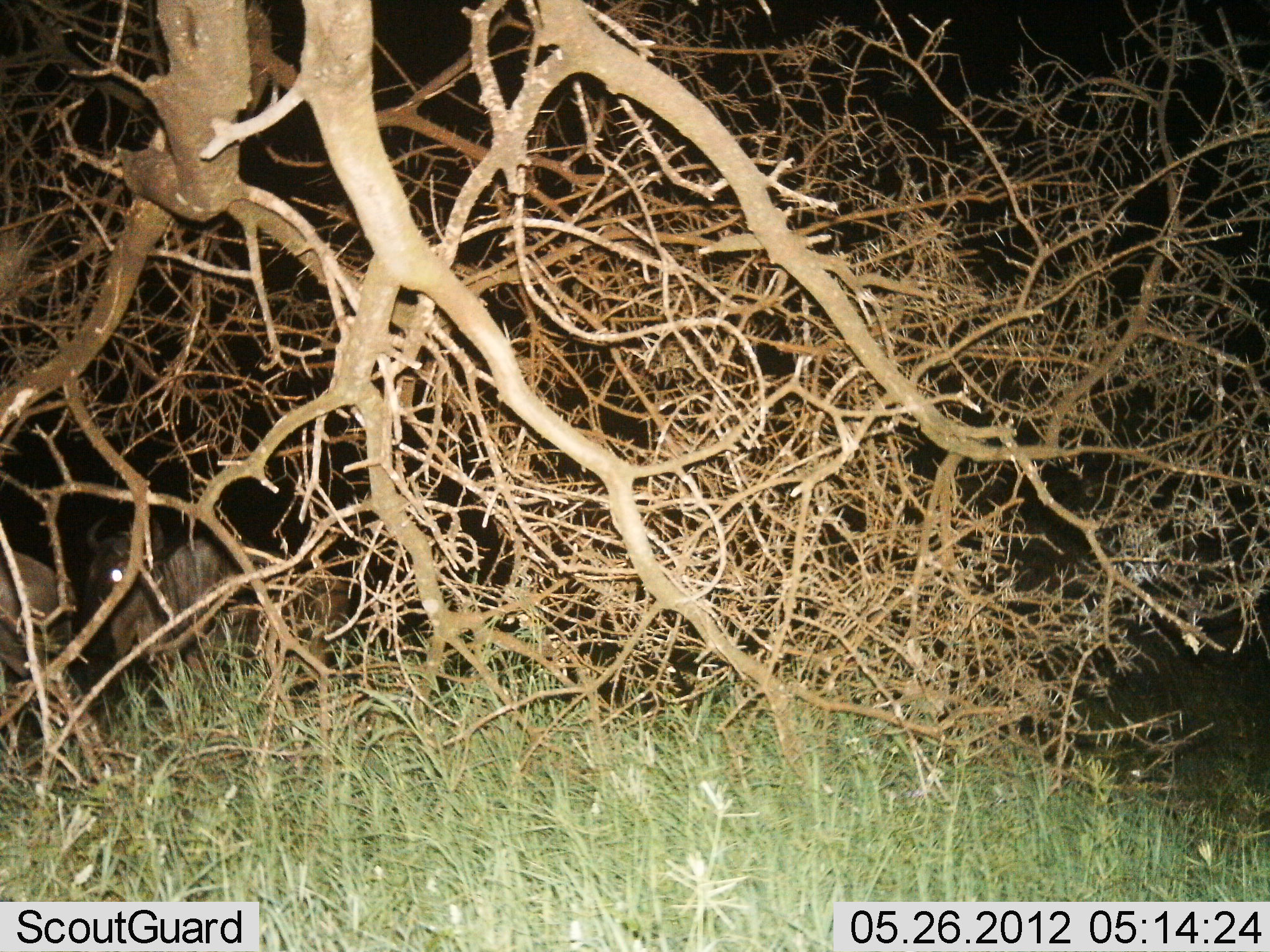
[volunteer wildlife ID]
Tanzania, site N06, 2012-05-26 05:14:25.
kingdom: Animalia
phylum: Chordata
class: Mammalia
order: Artiodactyla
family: Bovidae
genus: Connochaetes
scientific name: Connochaetes taurinus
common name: blue wildebeest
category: wildebeest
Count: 2.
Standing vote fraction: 77%.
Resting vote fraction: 0%.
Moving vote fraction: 23%.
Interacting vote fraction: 0%.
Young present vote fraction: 8%.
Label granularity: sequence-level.